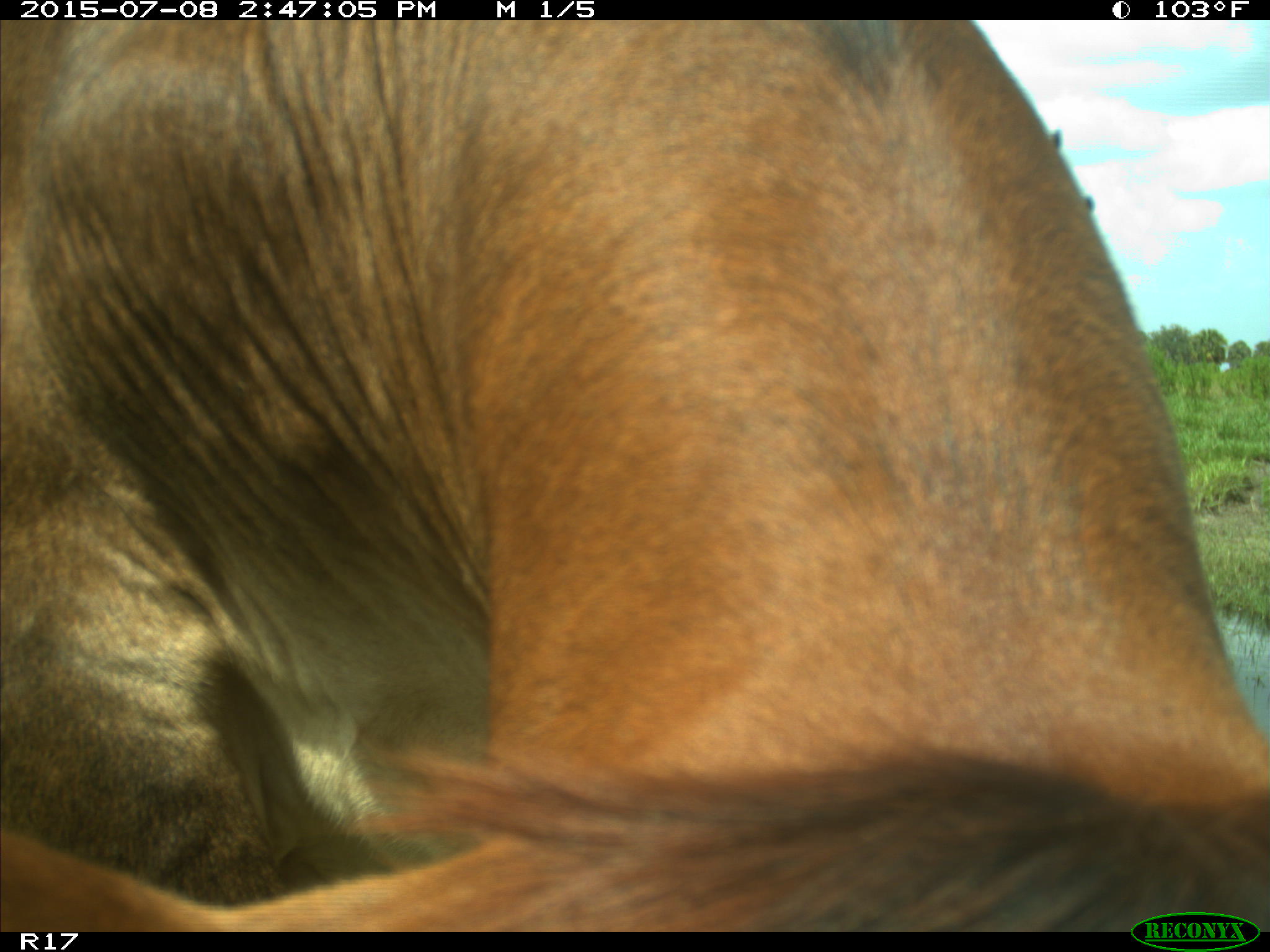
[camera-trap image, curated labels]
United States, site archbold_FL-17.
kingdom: Animalia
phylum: Chordata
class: Mammalia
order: Artiodactyla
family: Bovidae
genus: Bos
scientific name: Bos taurus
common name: domestic cow